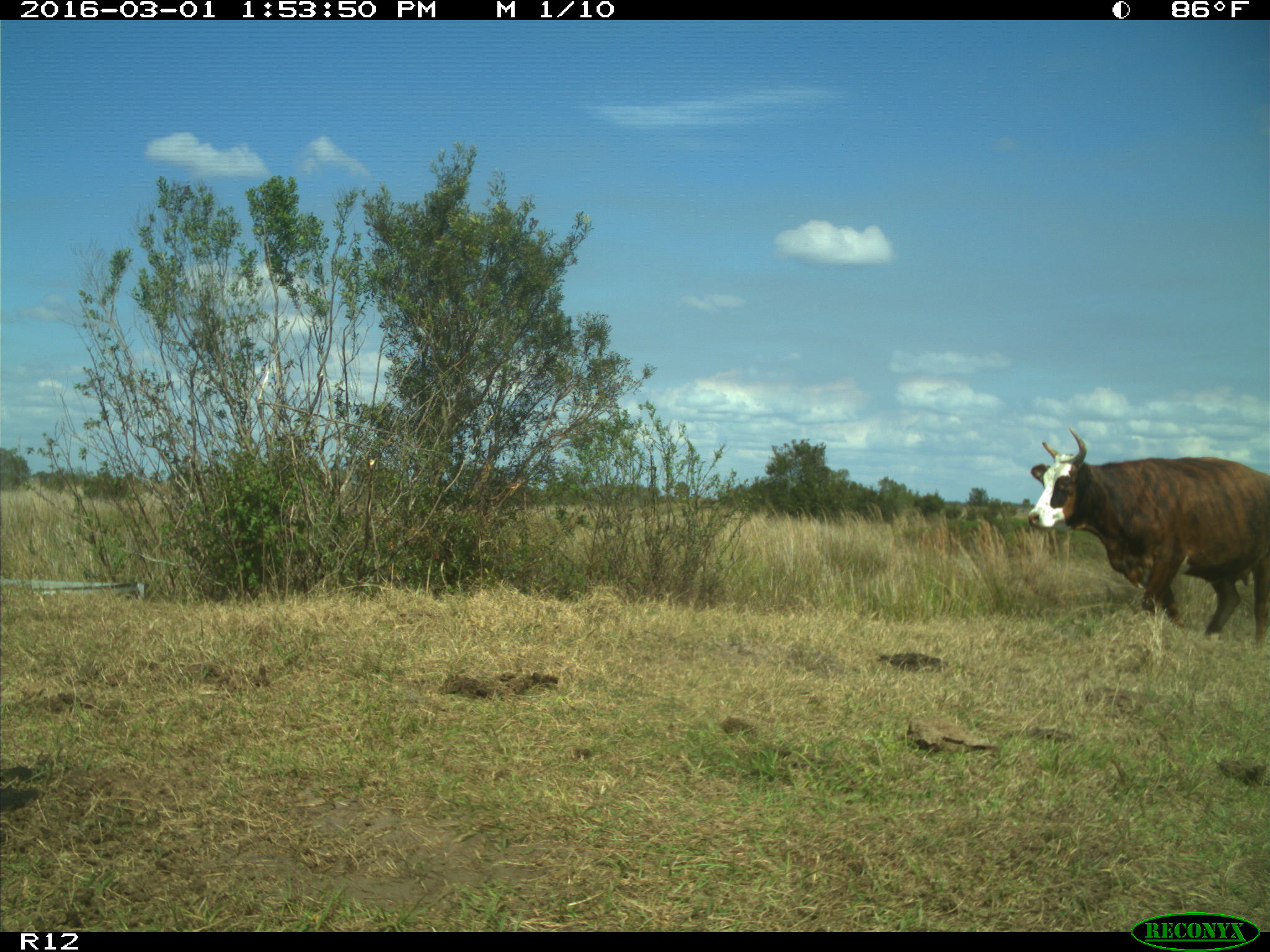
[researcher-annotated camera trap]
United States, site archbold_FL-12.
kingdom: Animalia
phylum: Chordata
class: Mammalia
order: Artiodactyla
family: Bovidae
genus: Bos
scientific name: Bos taurus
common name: domestic cow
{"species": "Bos taurus (domestic cow)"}